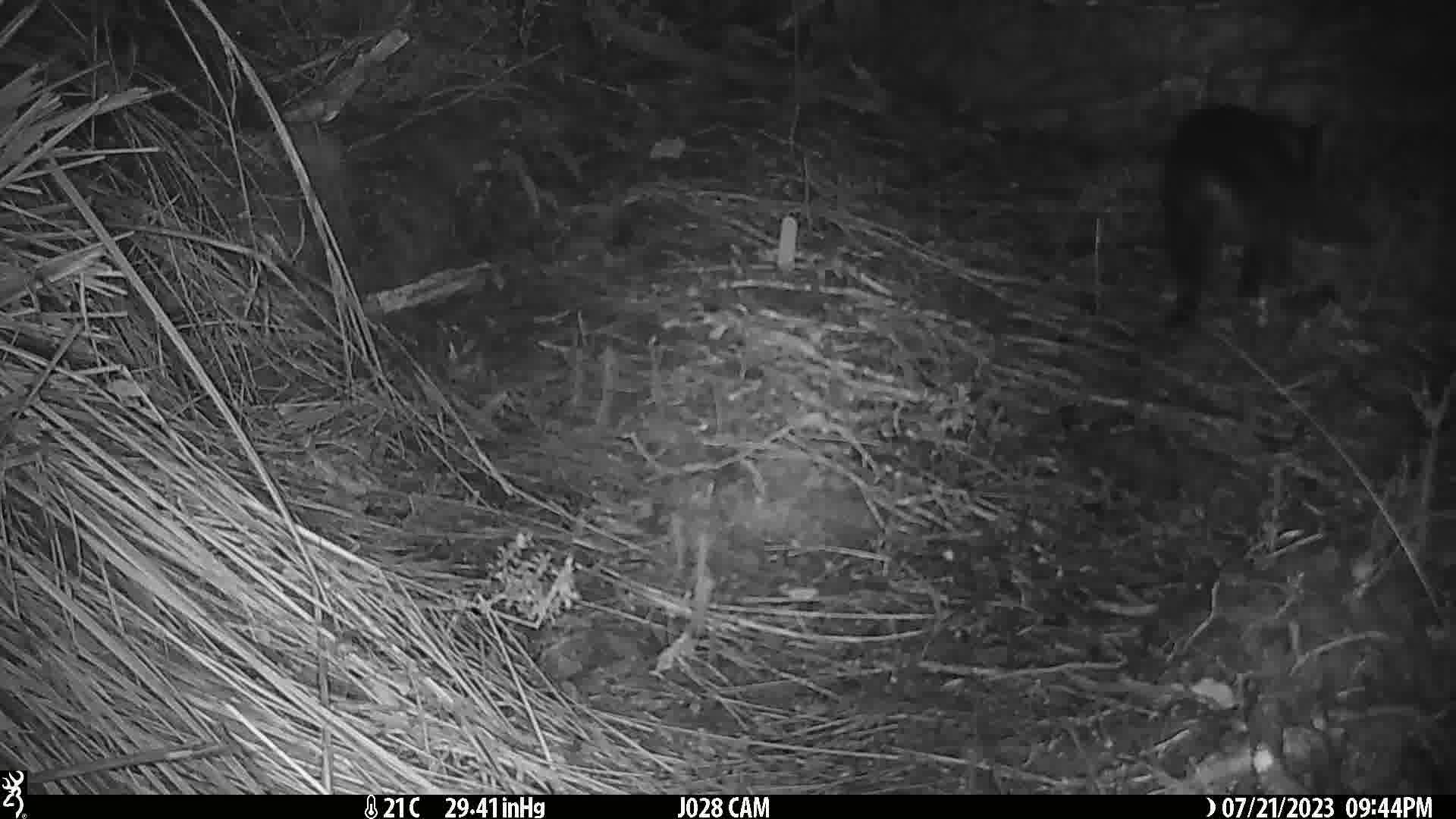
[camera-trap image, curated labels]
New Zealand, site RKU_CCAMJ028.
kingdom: Animalia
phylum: Chordata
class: Mammalia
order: Carnivora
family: Felidae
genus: Felis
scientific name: Felis catus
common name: domestic cat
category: cat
Cat (domestic cat) (Felis catus).